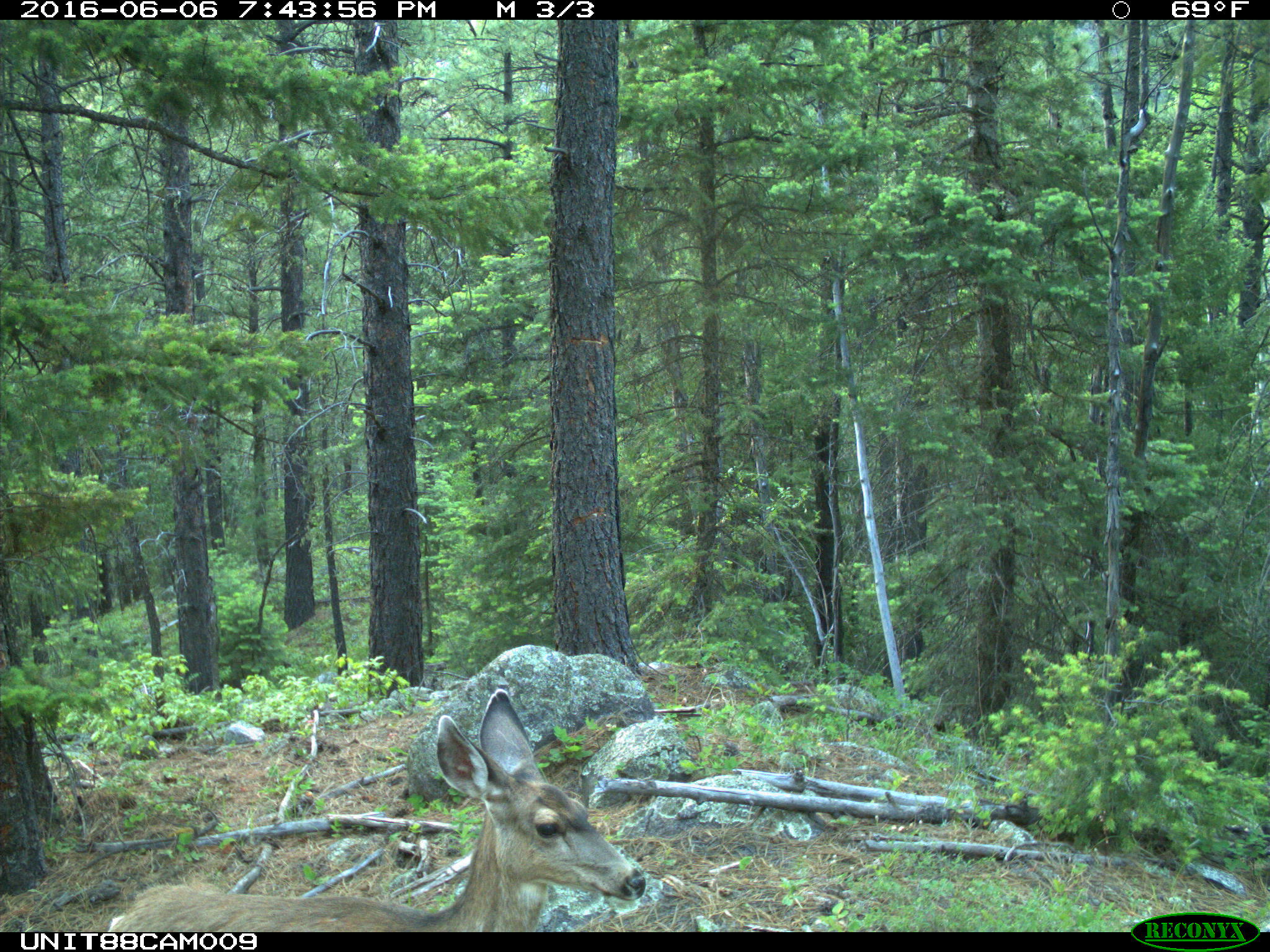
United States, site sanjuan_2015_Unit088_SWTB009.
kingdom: Animalia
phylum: Chordata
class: Mammalia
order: Artiodactyla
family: Cervidae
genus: Odocoileus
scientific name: Odocoileus hemionus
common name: mule deer